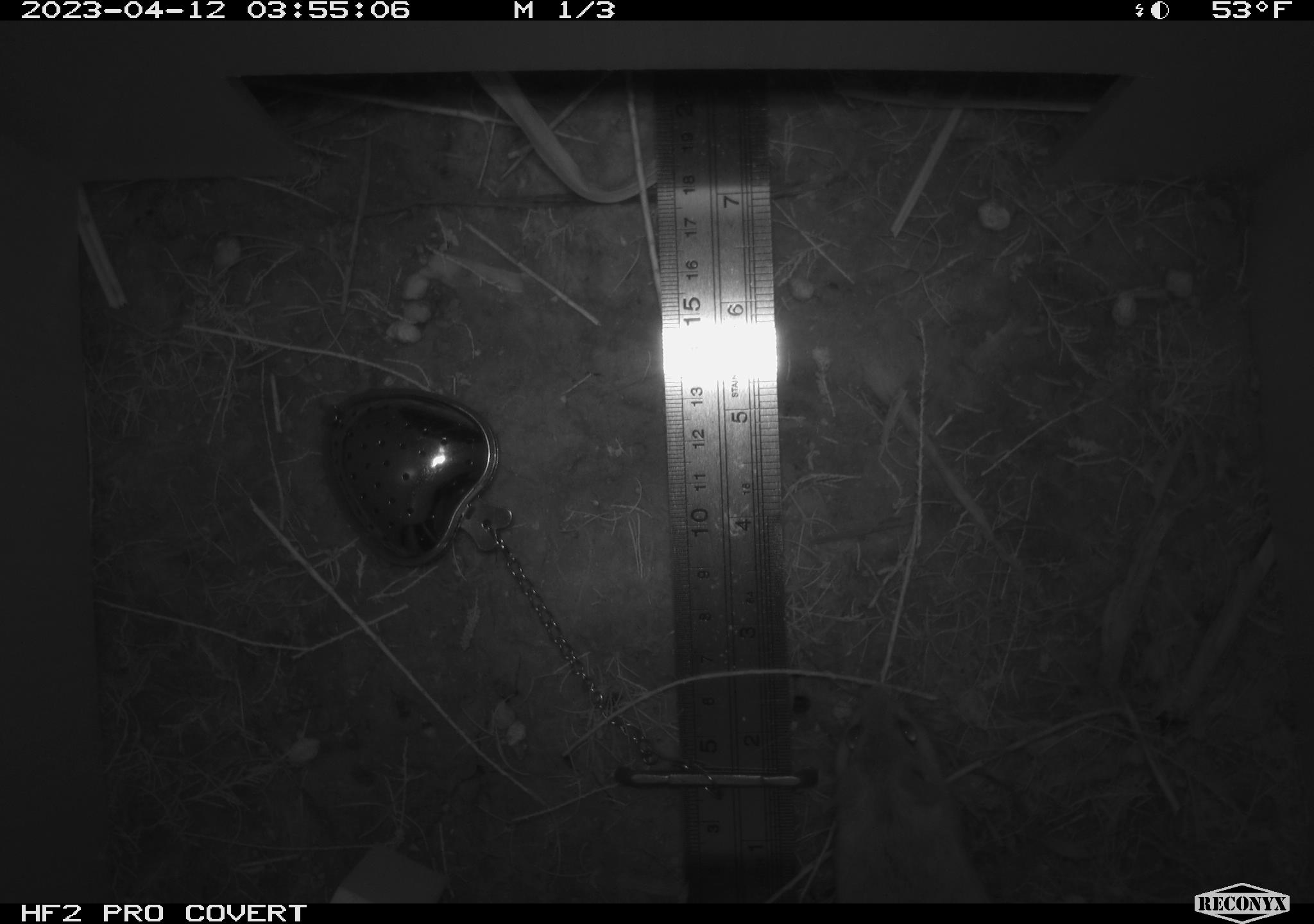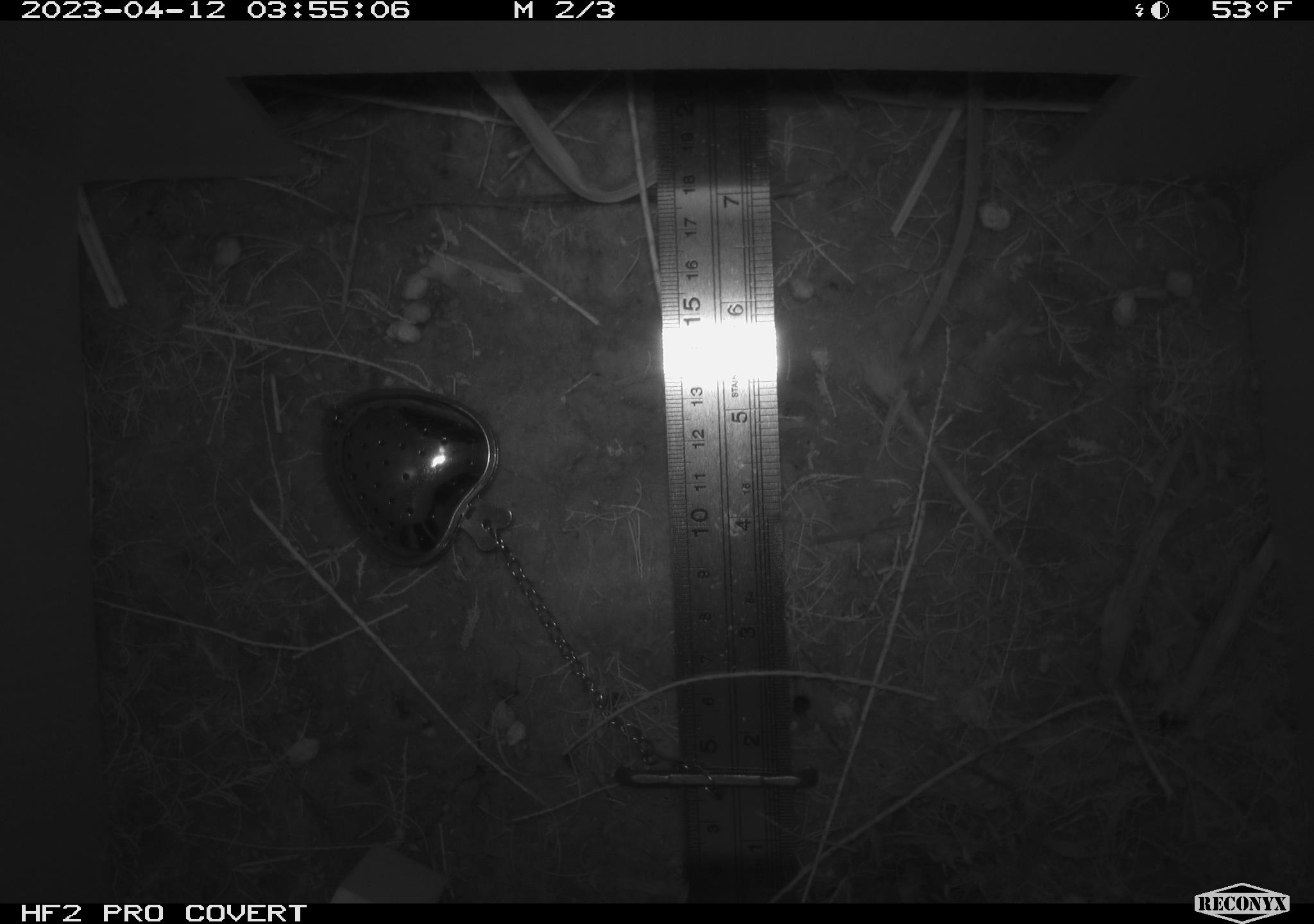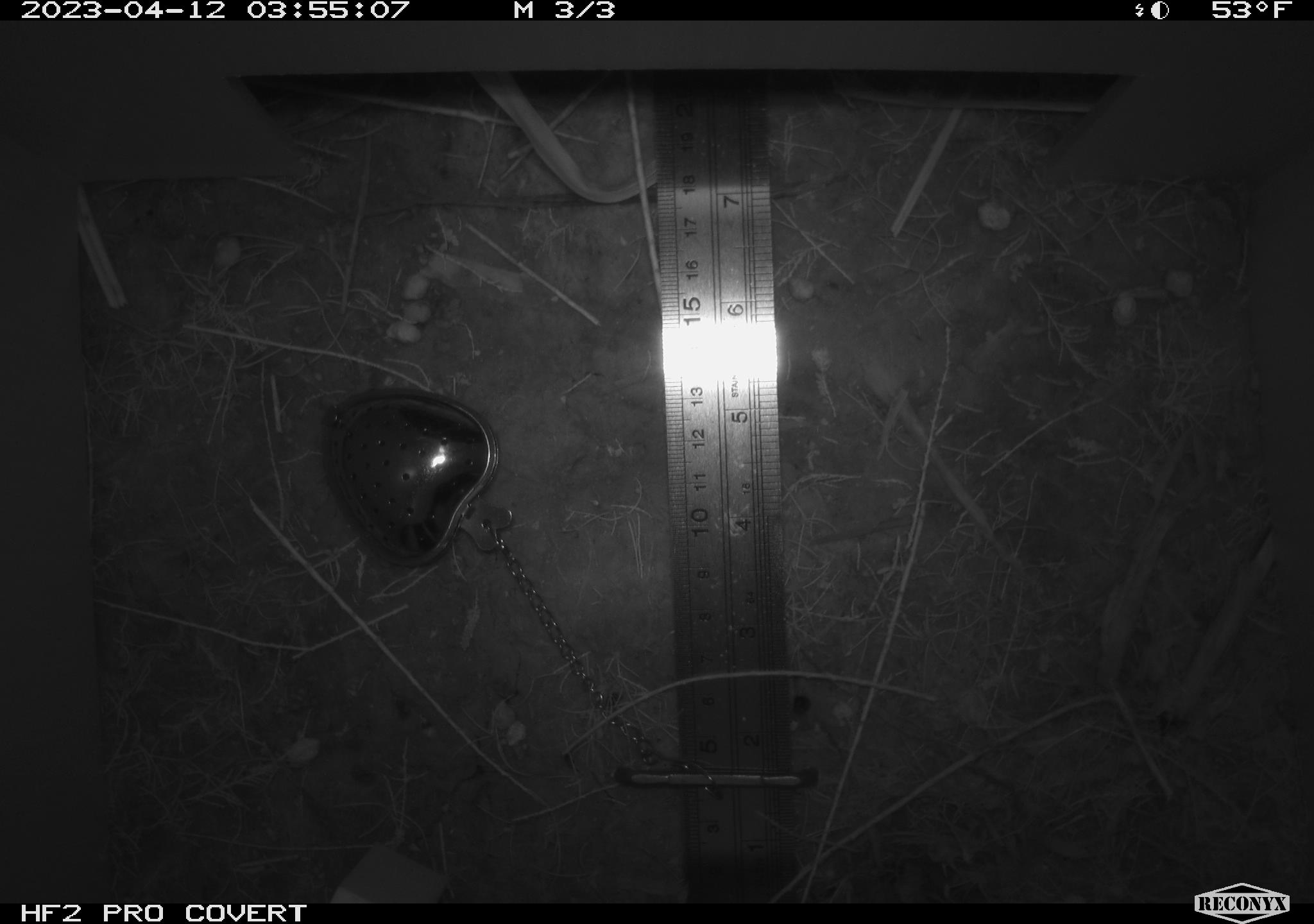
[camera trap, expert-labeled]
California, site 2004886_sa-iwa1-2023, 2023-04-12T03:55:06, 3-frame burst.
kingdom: Animalia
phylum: Chordata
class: Mammalia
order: Rodentia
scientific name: Rodentia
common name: mouse species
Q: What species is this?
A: Mouse species (Rodentia).